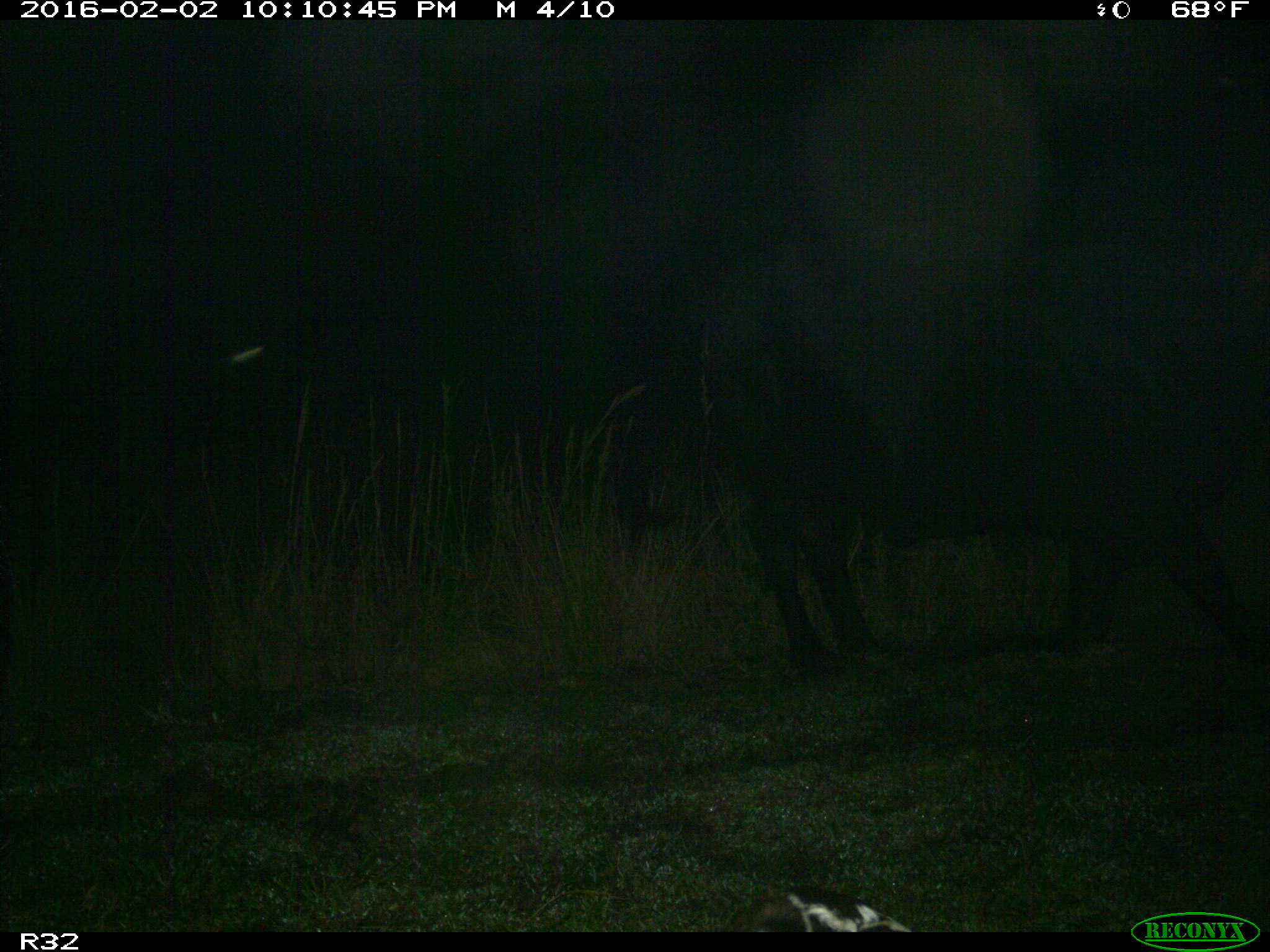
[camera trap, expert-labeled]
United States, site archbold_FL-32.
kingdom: Animalia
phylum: Chordata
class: Mammalia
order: Artiodactyla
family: Bovidae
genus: Bos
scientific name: Bos taurus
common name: domestic cow